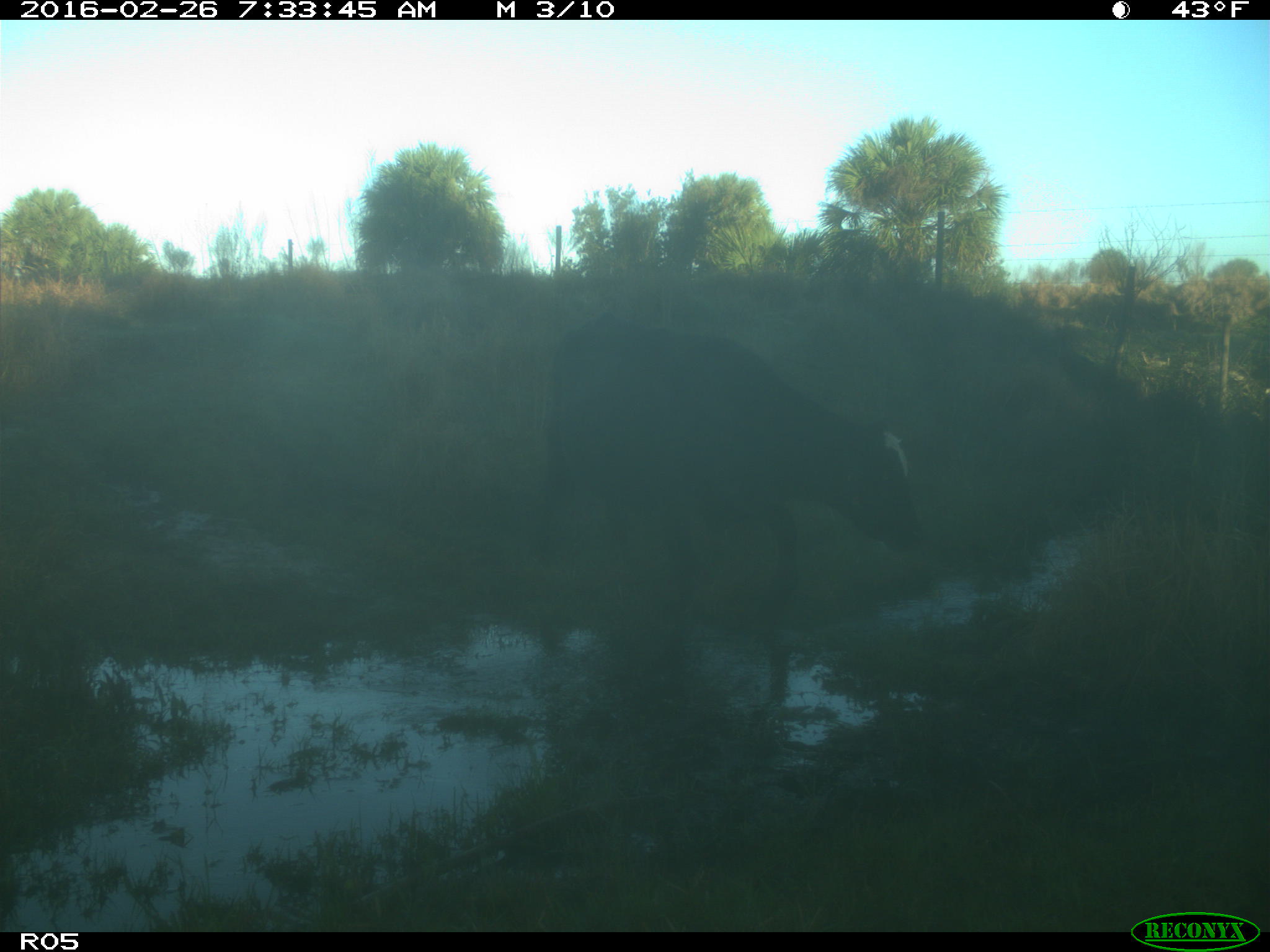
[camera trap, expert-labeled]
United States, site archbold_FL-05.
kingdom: Animalia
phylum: Chordata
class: Mammalia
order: Artiodactyla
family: Bovidae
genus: Bos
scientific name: Bos taurus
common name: domestic cow